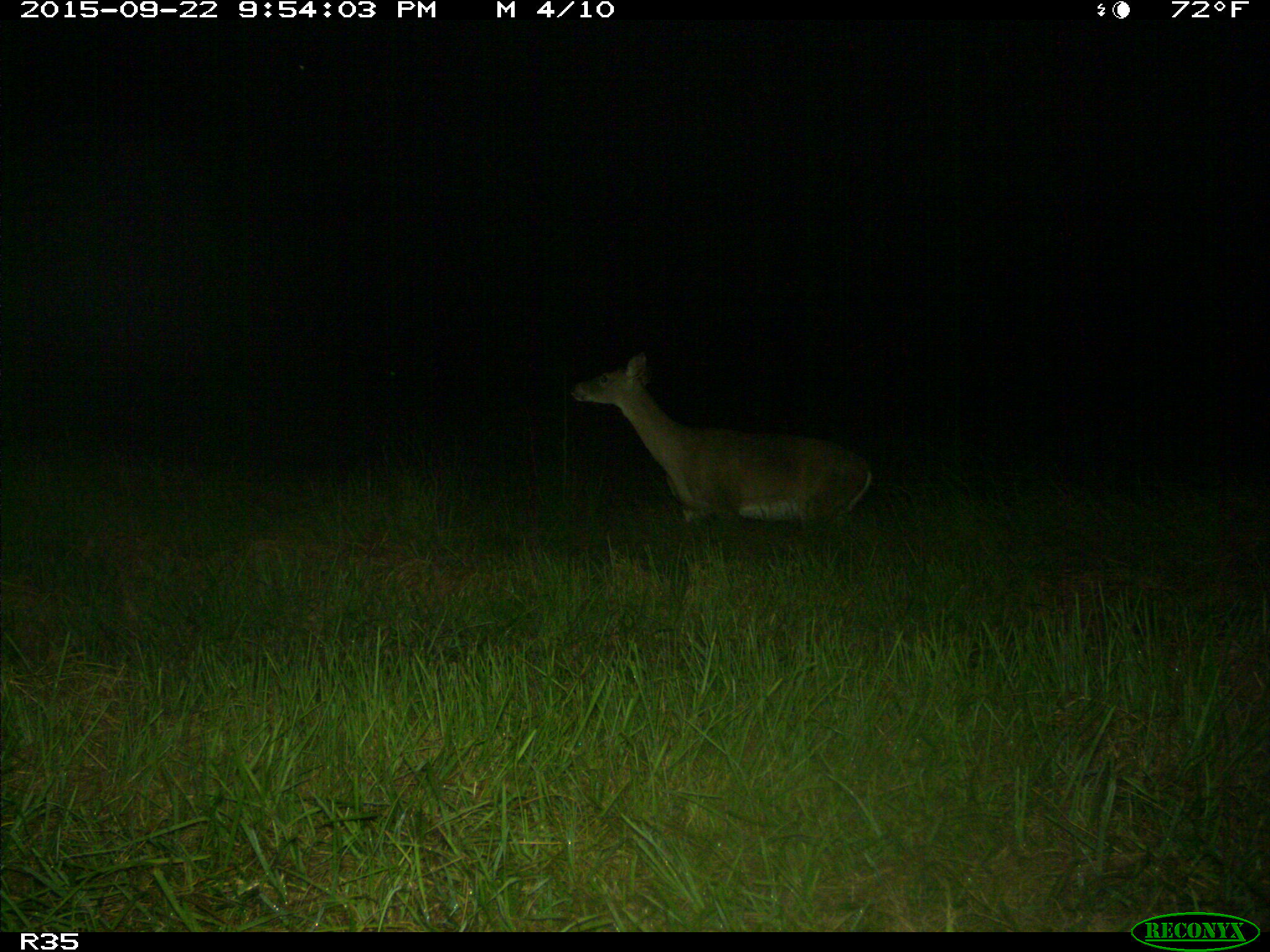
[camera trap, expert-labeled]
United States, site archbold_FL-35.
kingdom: Animalia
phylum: Chordata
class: Mammalia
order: Artiodactyla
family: Cervidae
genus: Odocoileus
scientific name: Odocoileus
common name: deer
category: unidentified deer